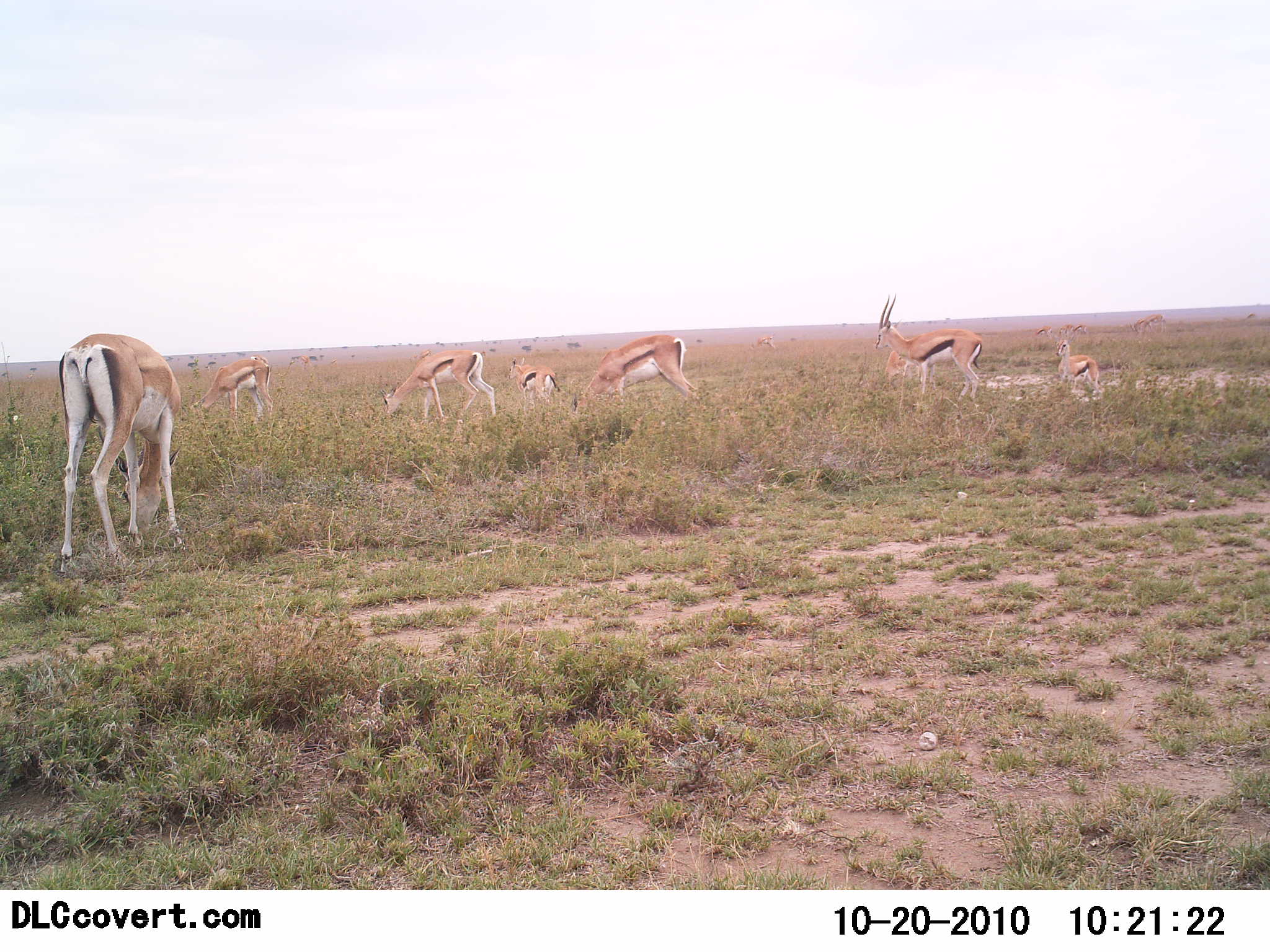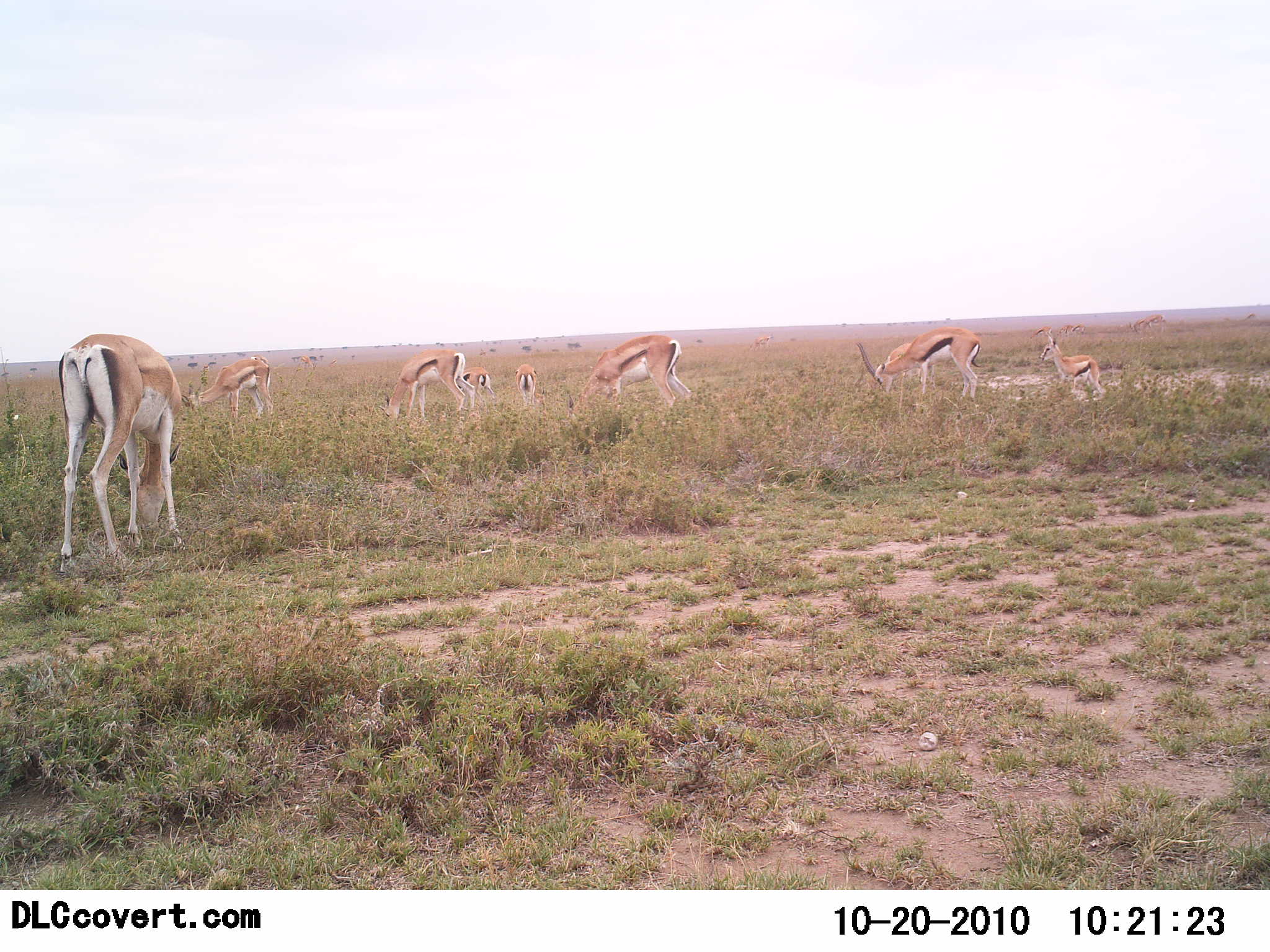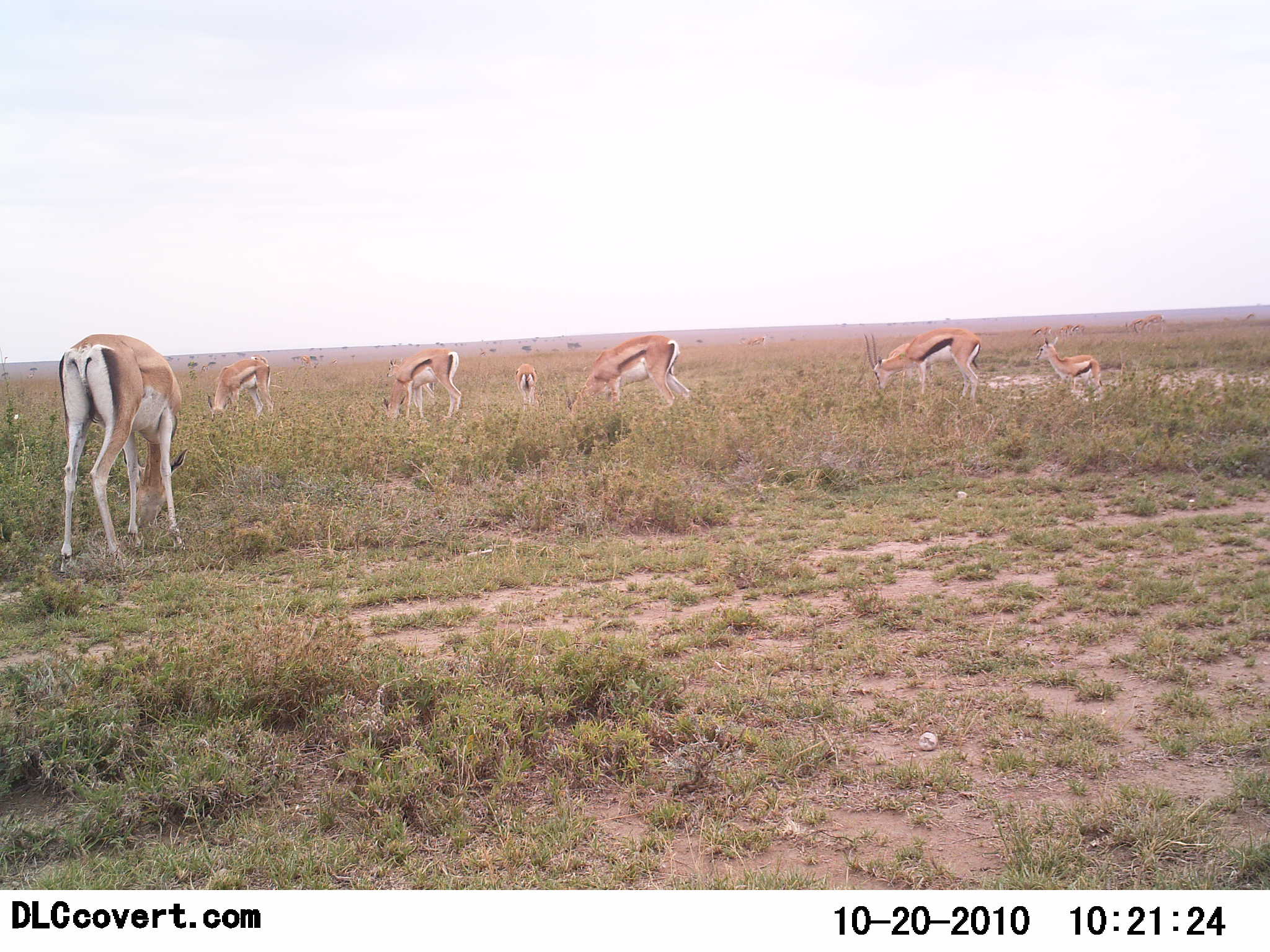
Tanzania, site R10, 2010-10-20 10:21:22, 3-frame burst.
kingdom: Animalia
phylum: Chordata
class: Mammalia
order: Artiodactyla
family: Bovidae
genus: Eudorcas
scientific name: Eudorcas thomsonii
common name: thomson's gazelle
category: gazellethomsons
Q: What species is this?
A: Gazellethomsons (thomson's gazelle) (Eudorcas thomsonii).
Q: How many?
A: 8.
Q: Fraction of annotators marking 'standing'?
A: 29%.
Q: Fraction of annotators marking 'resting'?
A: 0%.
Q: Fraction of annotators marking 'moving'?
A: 7%.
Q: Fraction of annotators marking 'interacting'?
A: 0%.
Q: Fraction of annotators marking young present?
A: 7%.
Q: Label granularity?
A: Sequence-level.